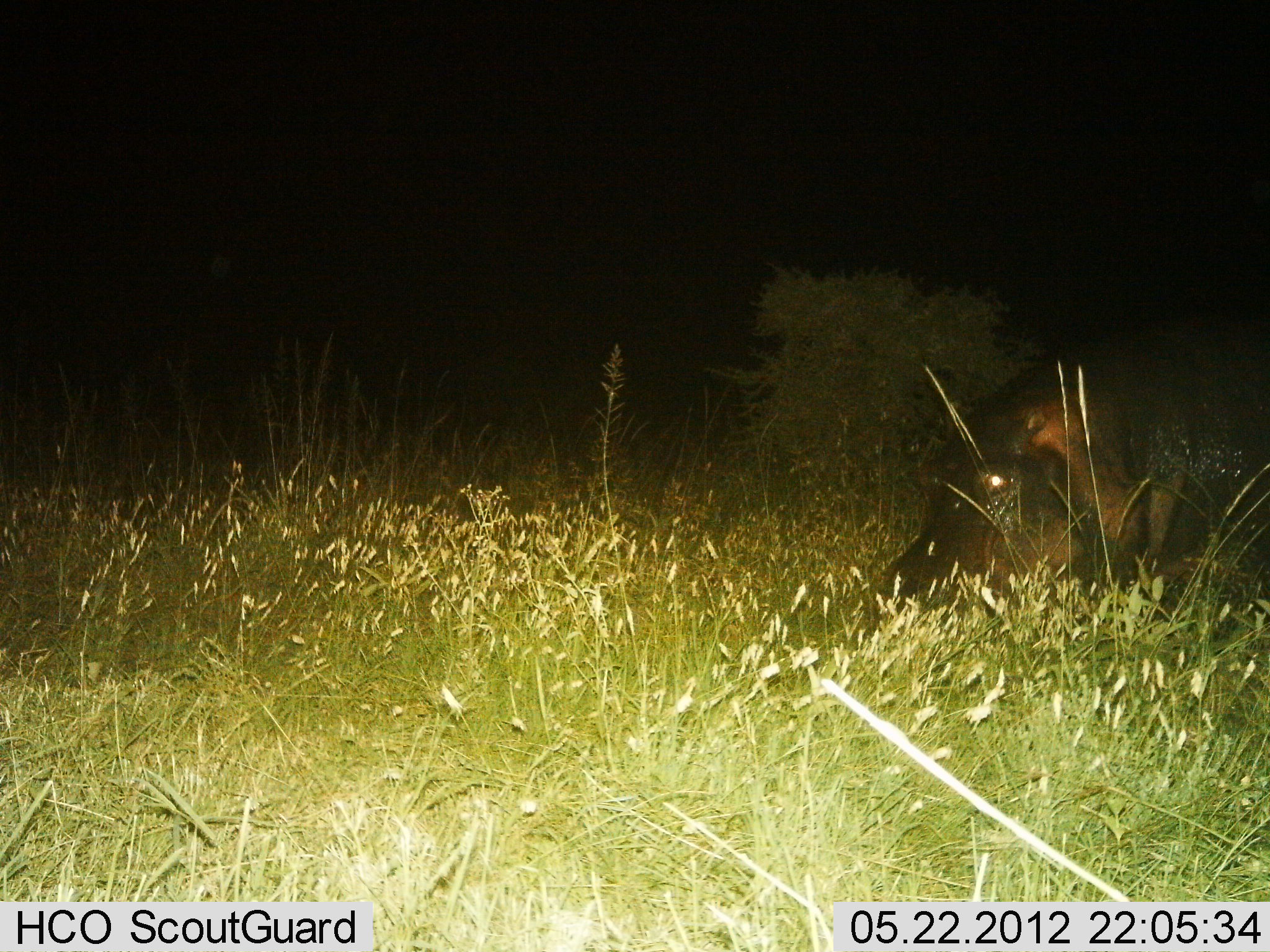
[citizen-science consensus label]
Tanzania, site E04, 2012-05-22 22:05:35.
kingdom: Animalia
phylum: Chordata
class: Mammalia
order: Artiodactyla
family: Hippopotamidae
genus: Hippopotamus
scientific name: Hippopotamus amphibius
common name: hippopotamus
Hippopotamus (Hippopotamus amphibius), count 1. Behavior (volunteer vote fractions): standing 0%, resting 0%, moving 30%, interacting 0%. Young present (vote fraction): 0%. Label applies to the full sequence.